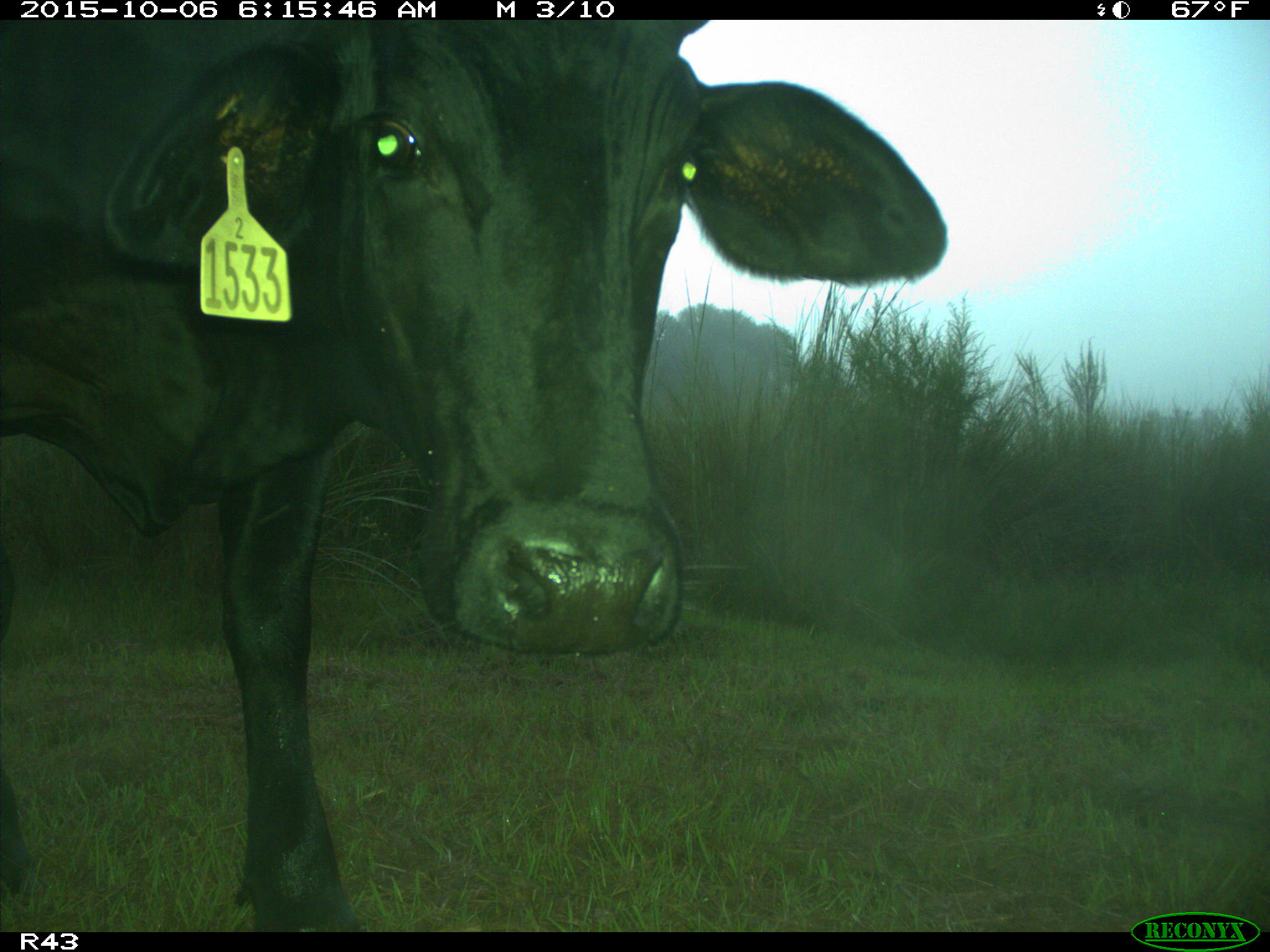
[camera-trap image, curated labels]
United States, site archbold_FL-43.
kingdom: Animalia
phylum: Chordata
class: Mammalia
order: Artiodactyla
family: Bovidae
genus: Bos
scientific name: Bos taurus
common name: domestic cow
Bos taurus (domestic cow).